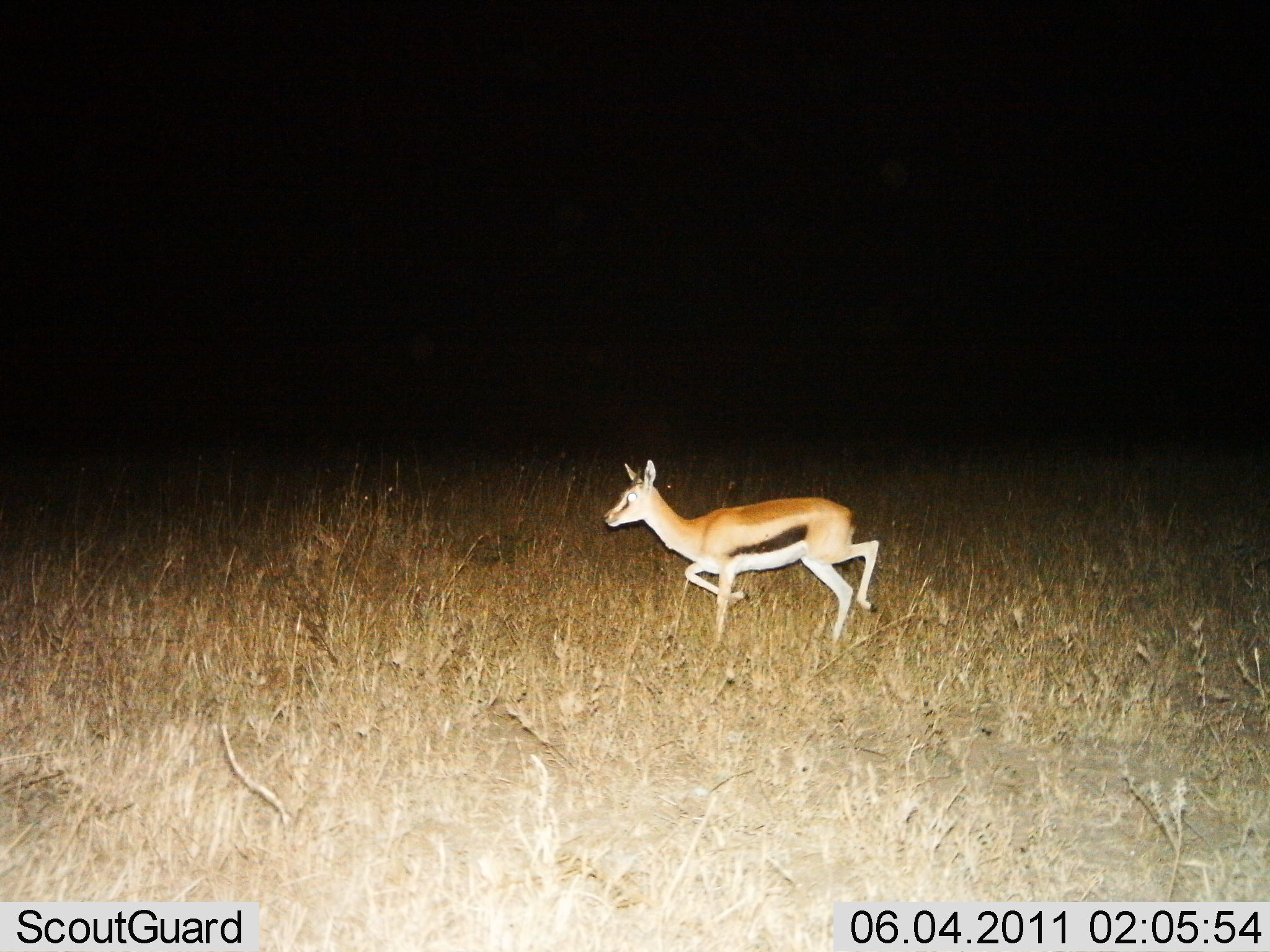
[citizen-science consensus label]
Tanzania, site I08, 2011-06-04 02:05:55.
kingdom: Animalia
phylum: Chordata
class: Mammalia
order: Artiodactyla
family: Bovidae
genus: Eudorcas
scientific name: Eudorcas thomsonii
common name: thomson's gazelle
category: gazellethomsons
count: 1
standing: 0%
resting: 0%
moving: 90%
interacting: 0%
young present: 0%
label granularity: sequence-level